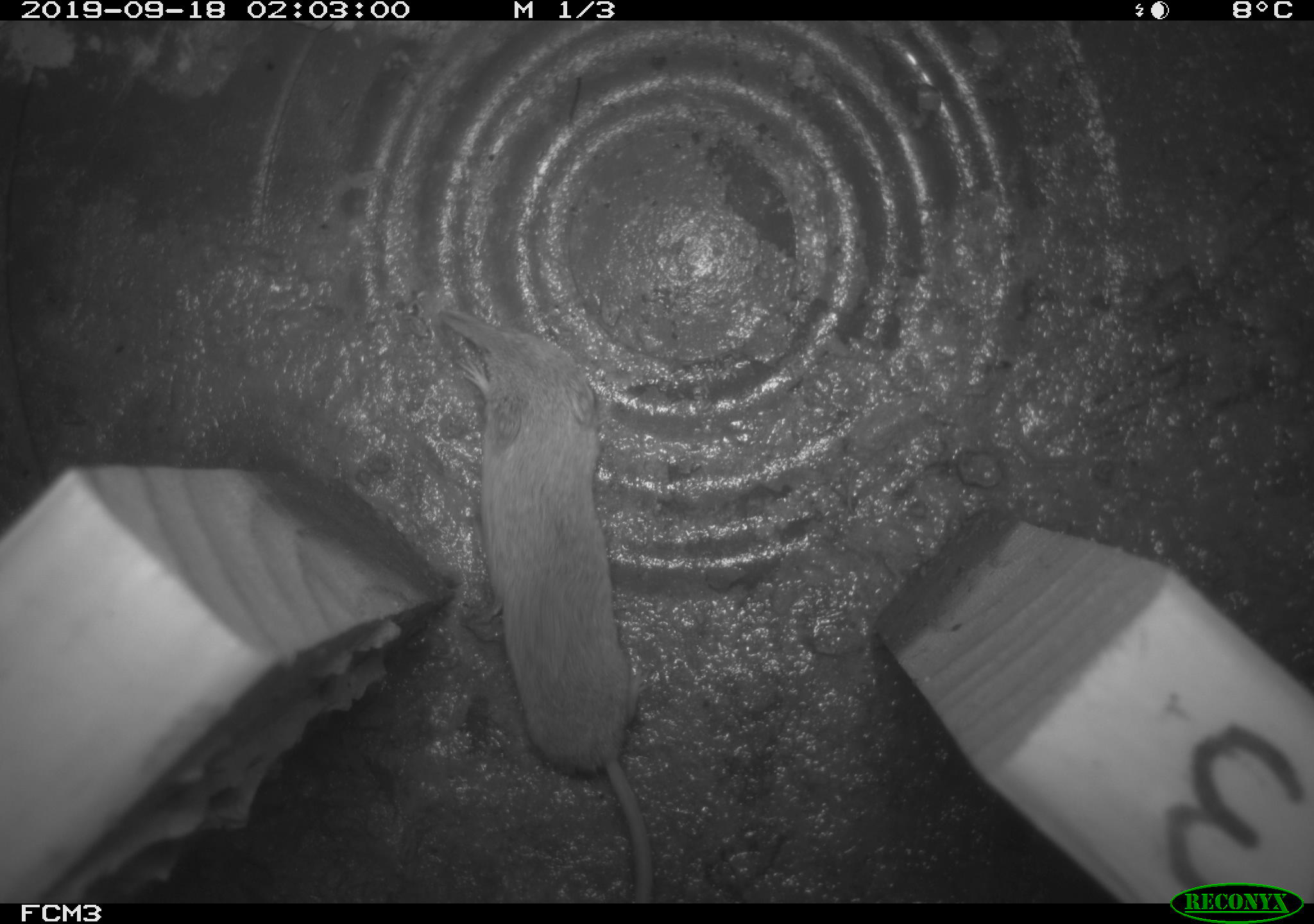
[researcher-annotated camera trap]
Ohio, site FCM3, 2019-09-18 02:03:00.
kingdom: Animalia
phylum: Chordata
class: Mammalia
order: Eulipotyphla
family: Soricidae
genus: Sorex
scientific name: Sorex cinereus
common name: masked shrew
Masked shrew (Sorex cinereus).